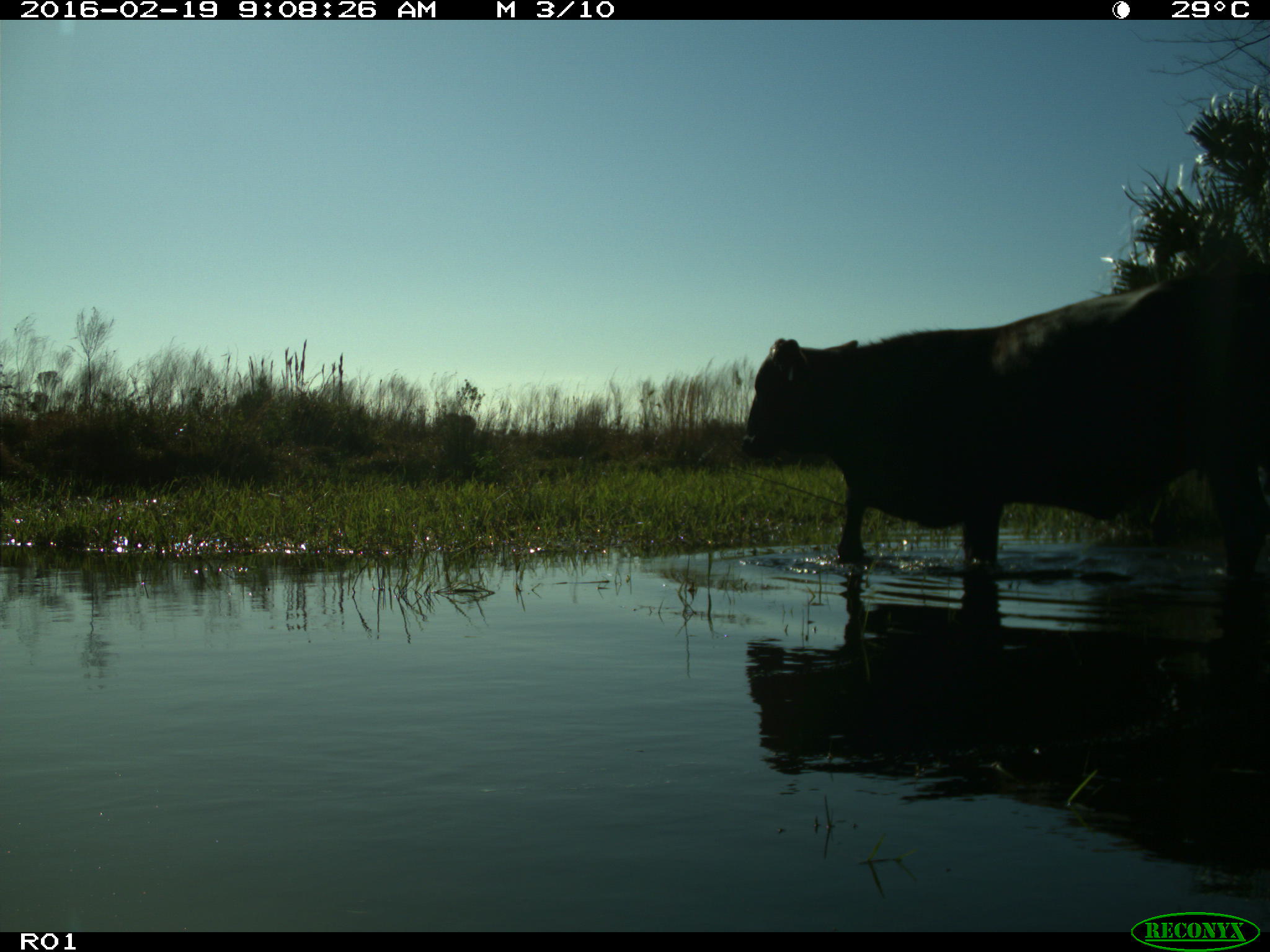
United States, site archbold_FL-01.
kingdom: Animalia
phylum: Chordata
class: Mammalia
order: Artiodactyla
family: Bovidae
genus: Bos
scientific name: Bos taurus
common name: domestic cow